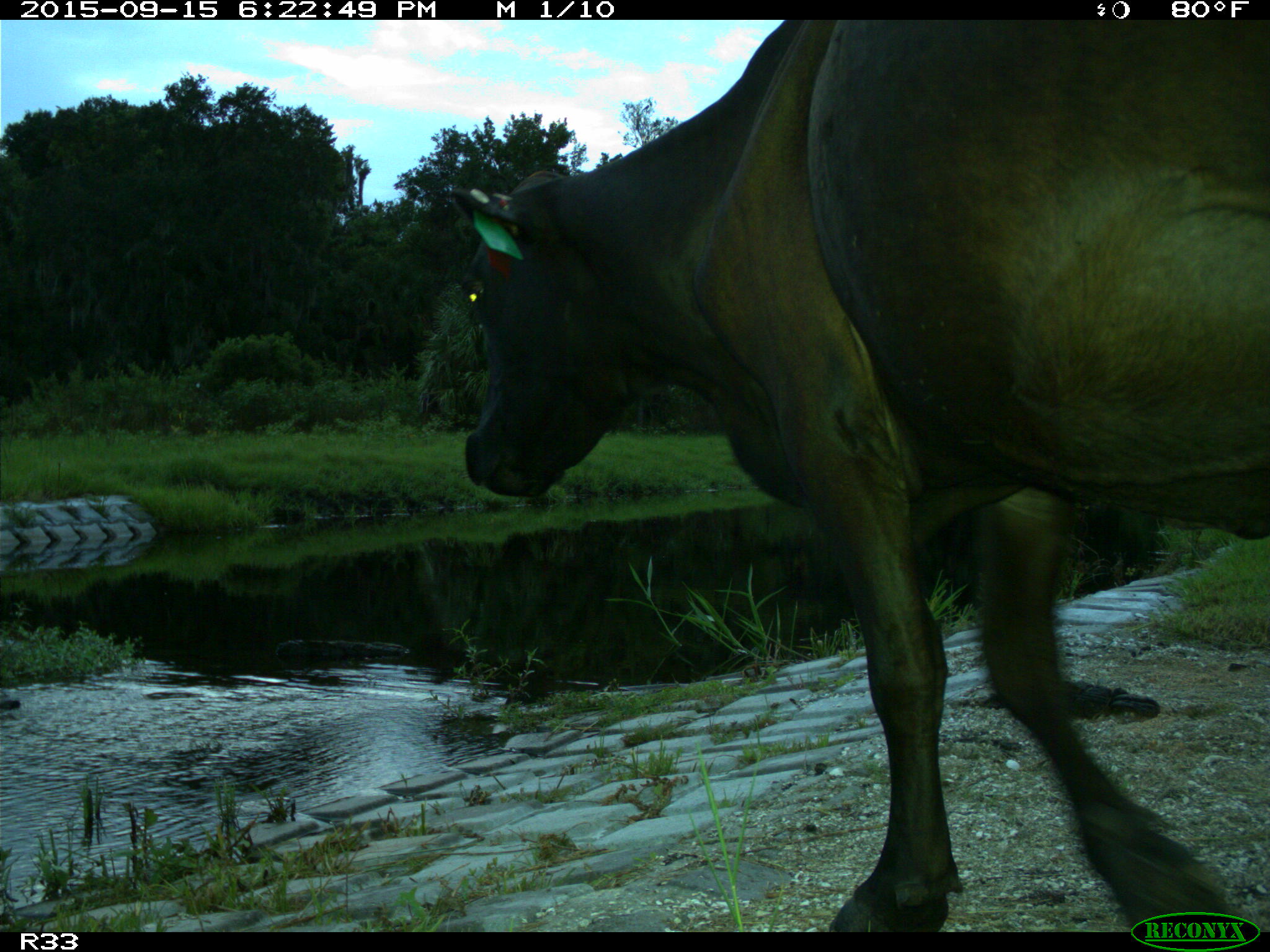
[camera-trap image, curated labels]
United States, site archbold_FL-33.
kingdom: Animalia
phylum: Chordata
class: Mammalia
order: Artiodactyla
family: Bovidae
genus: Bos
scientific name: Bos taurus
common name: domestic cow